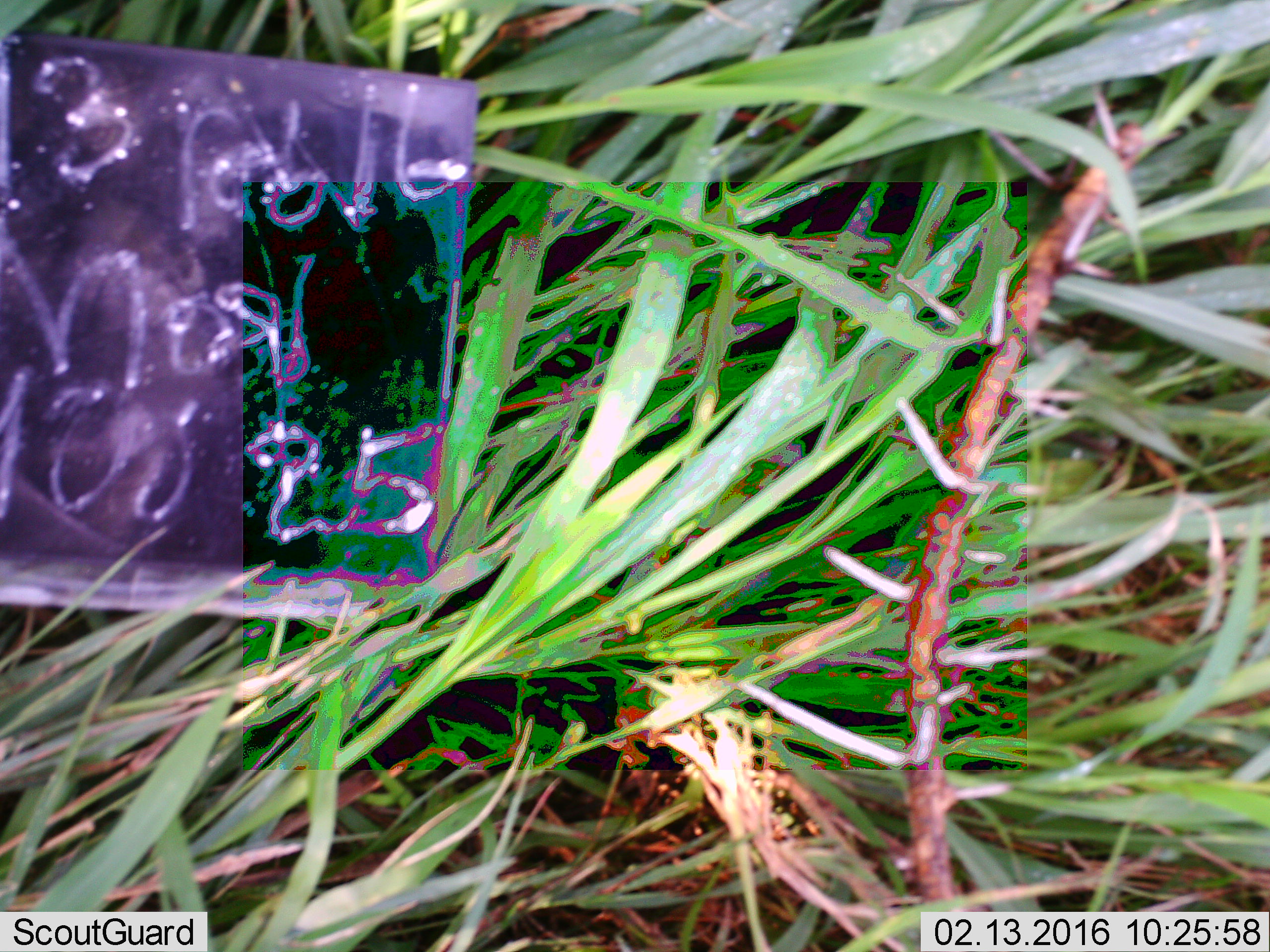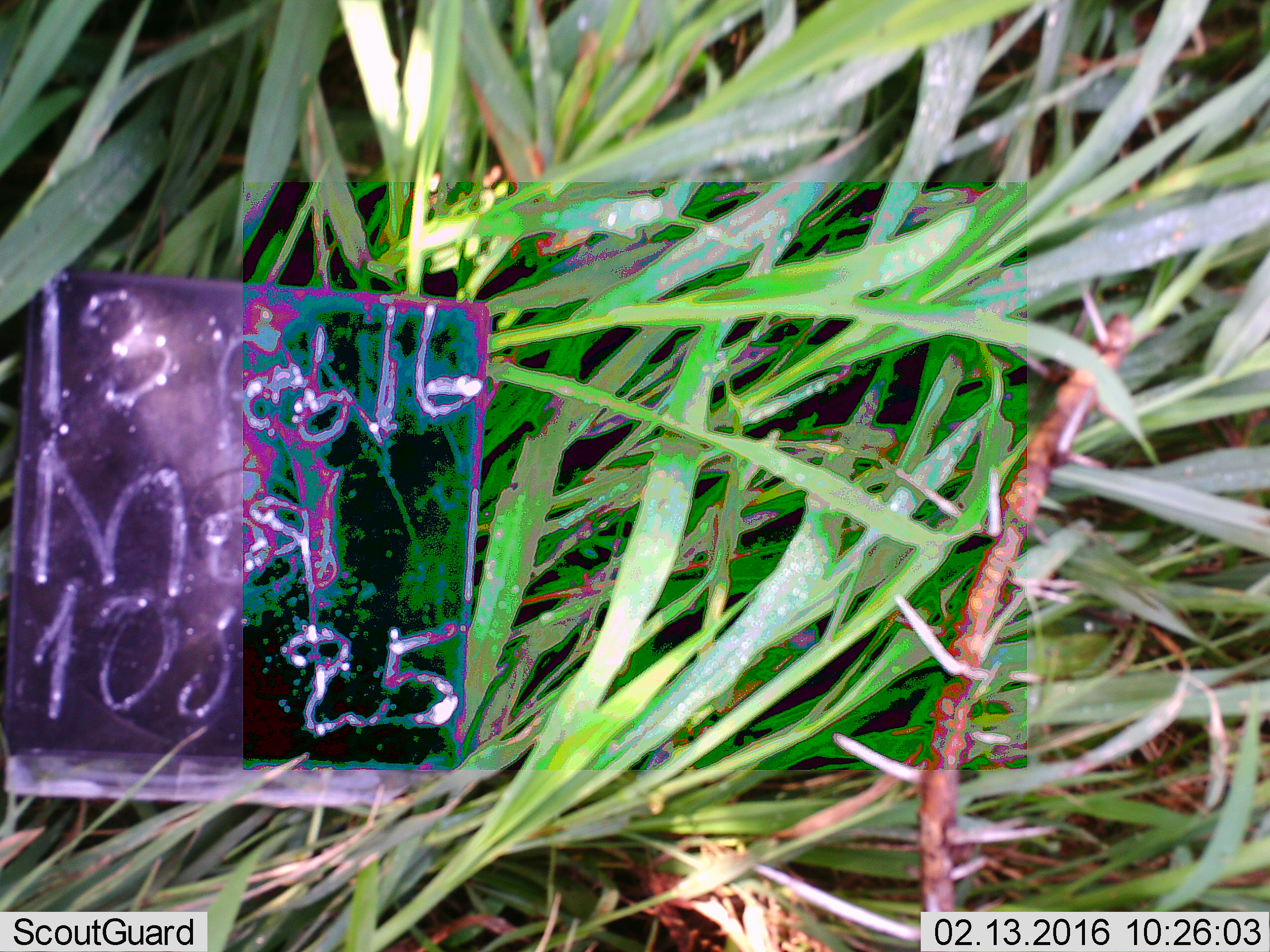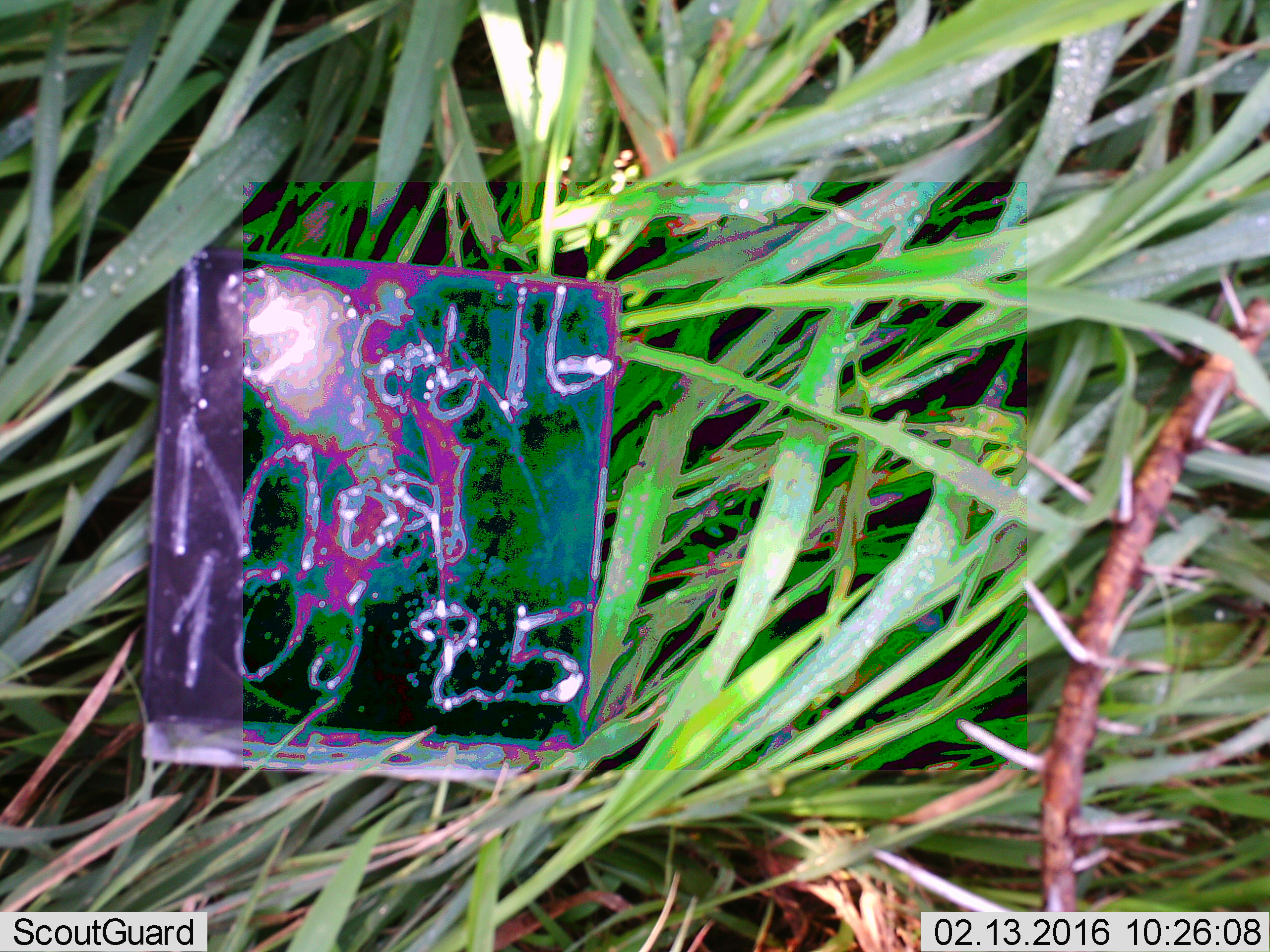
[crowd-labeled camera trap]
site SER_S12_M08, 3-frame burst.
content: unidentified animal